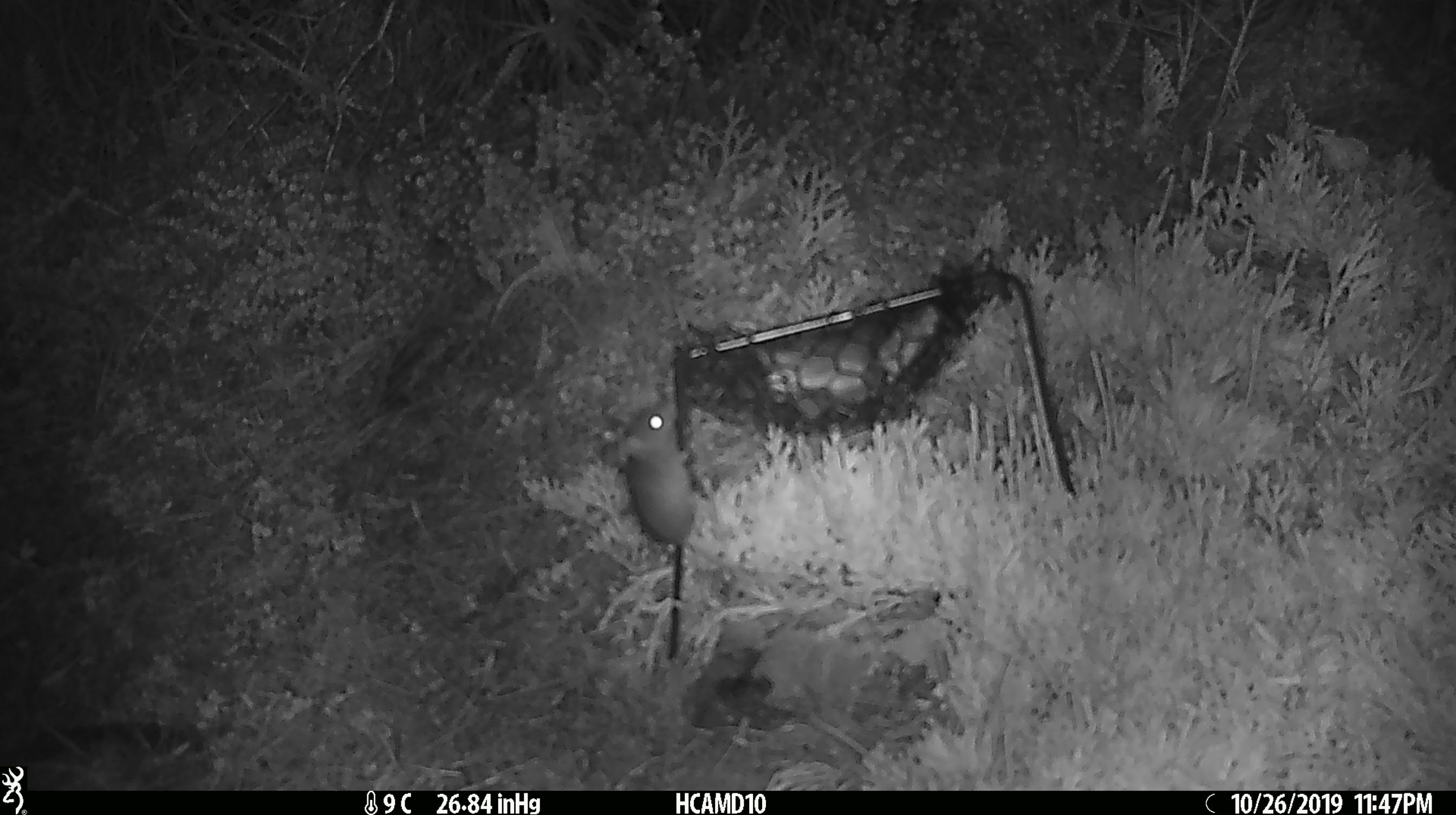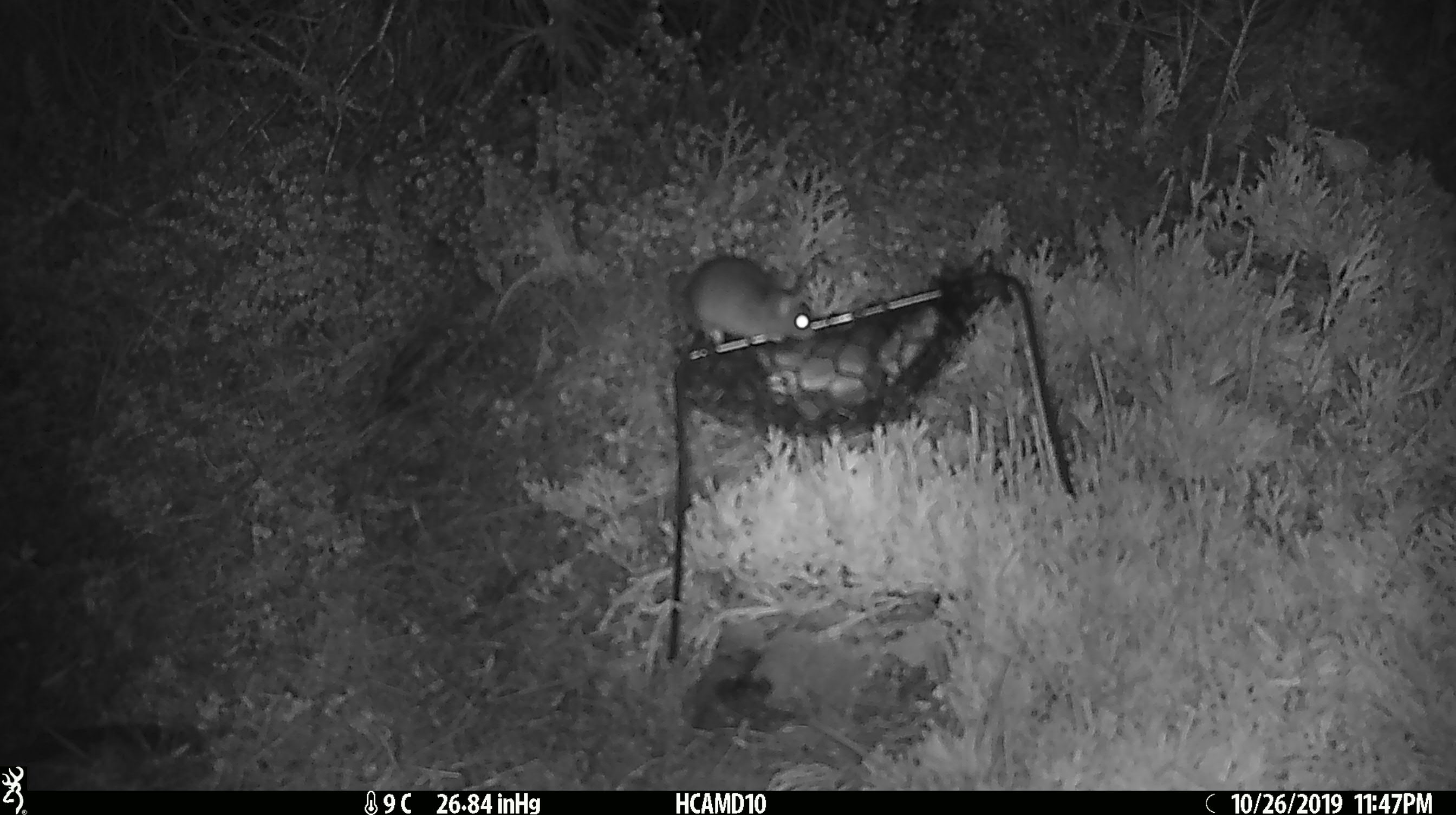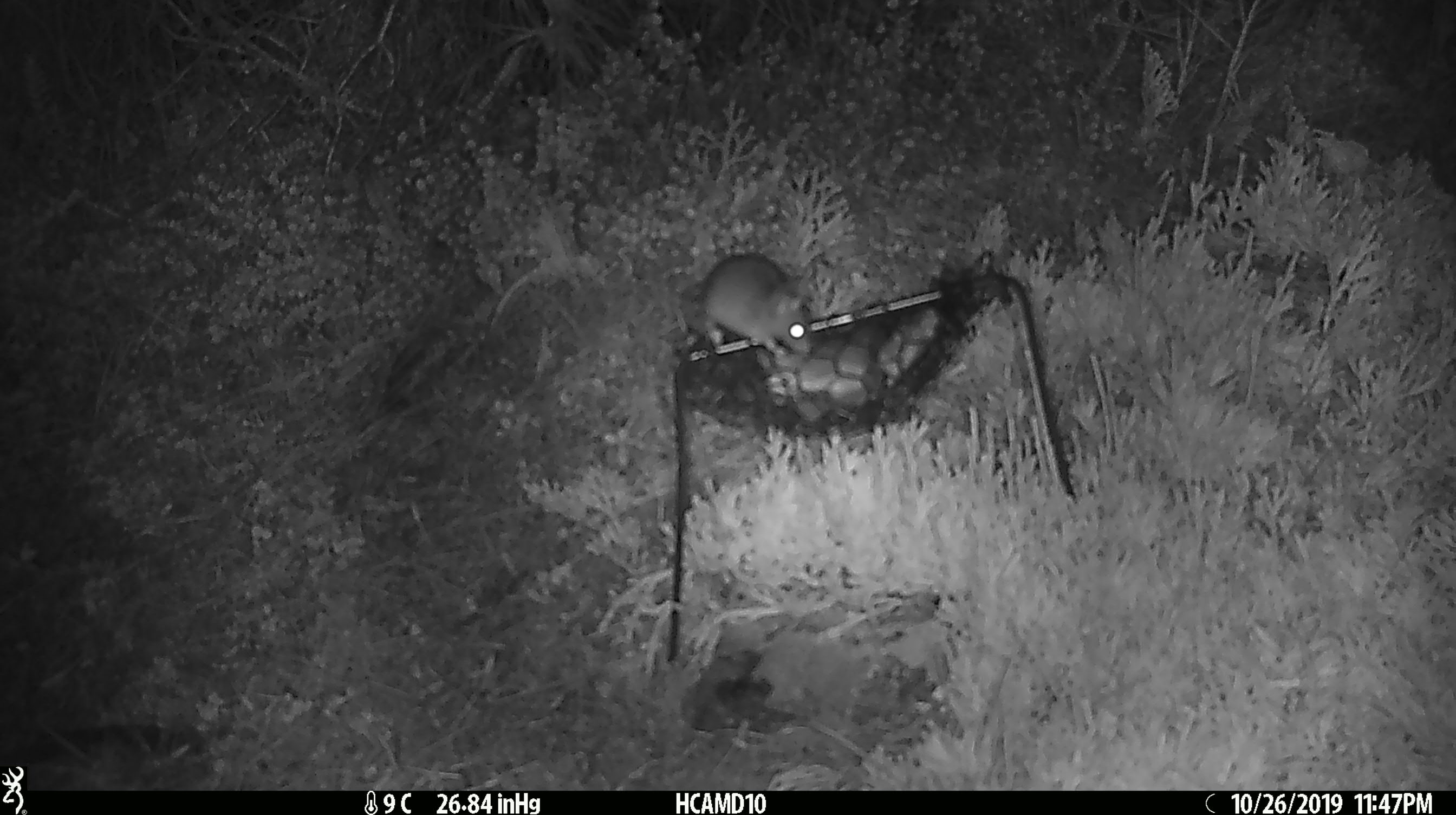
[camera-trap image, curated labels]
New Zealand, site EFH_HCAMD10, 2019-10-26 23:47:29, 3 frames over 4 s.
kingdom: Animalia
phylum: Chordata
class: Mammalia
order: Rodentia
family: Muridae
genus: Mus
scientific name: Mus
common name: mouse